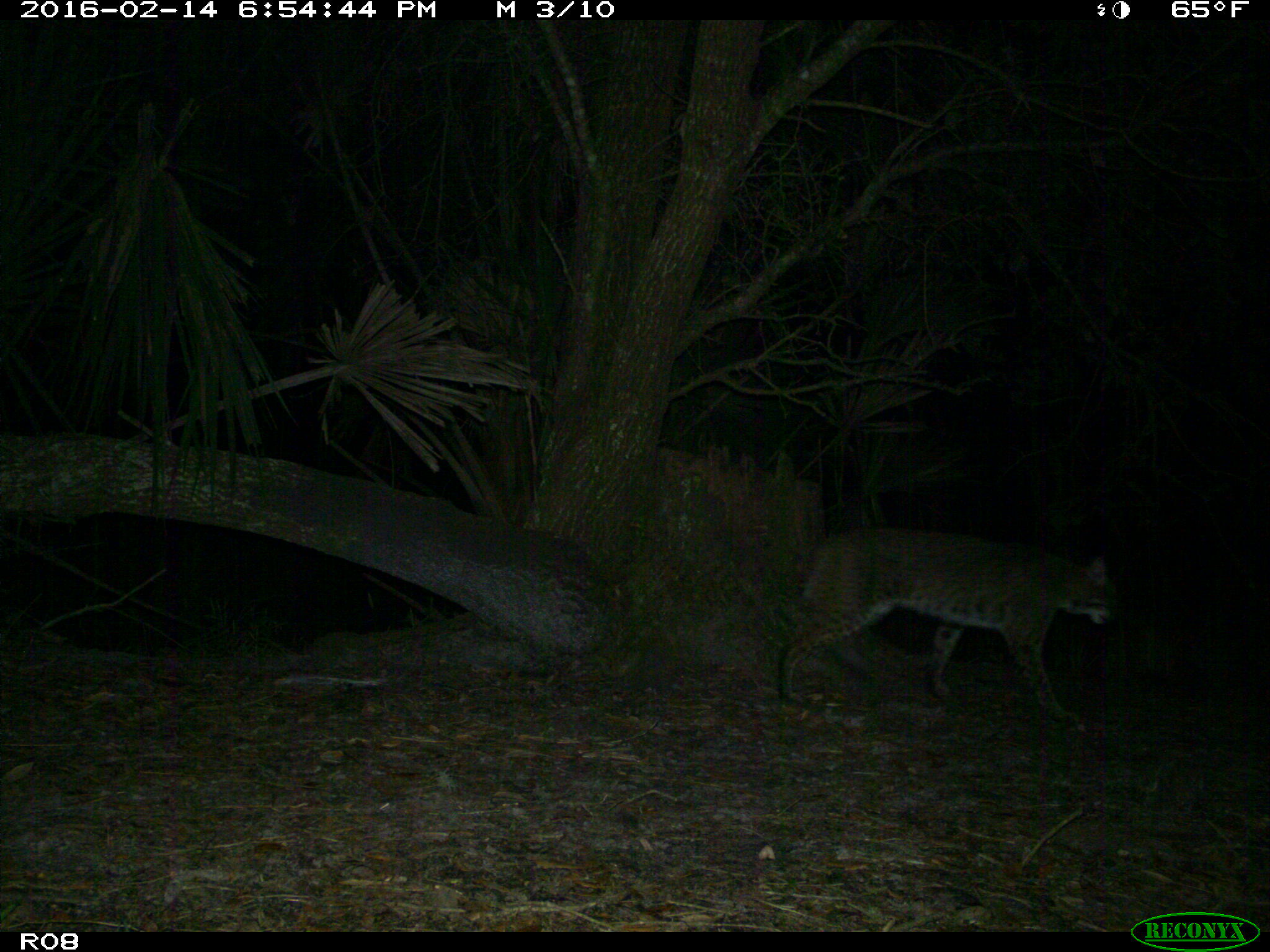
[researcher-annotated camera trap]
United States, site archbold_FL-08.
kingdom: Animalia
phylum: Chordata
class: Mammalia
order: Carnivora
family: Felidae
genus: Lynx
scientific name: Lynx rufus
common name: bobcat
Lynx rufus (bobcat).